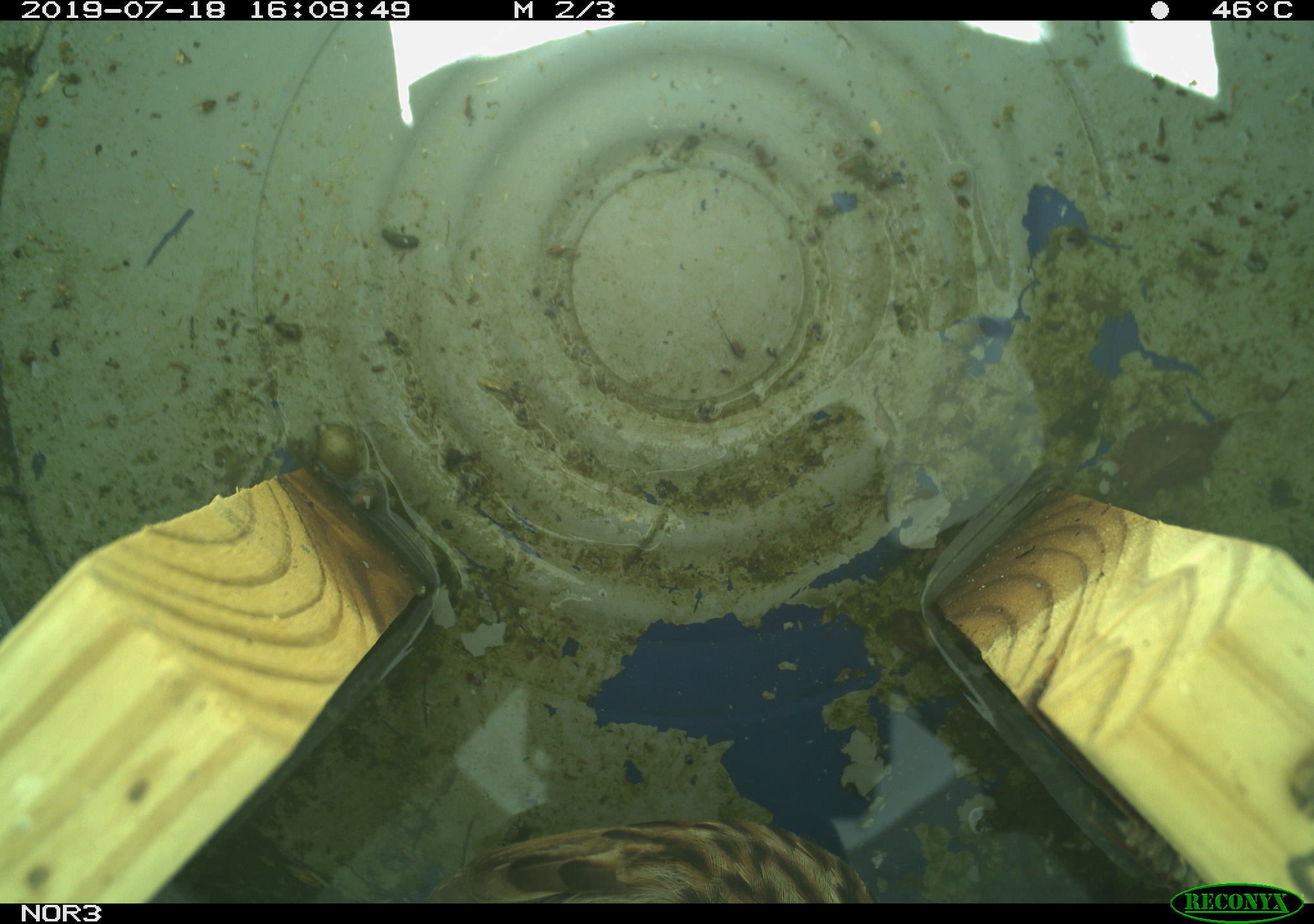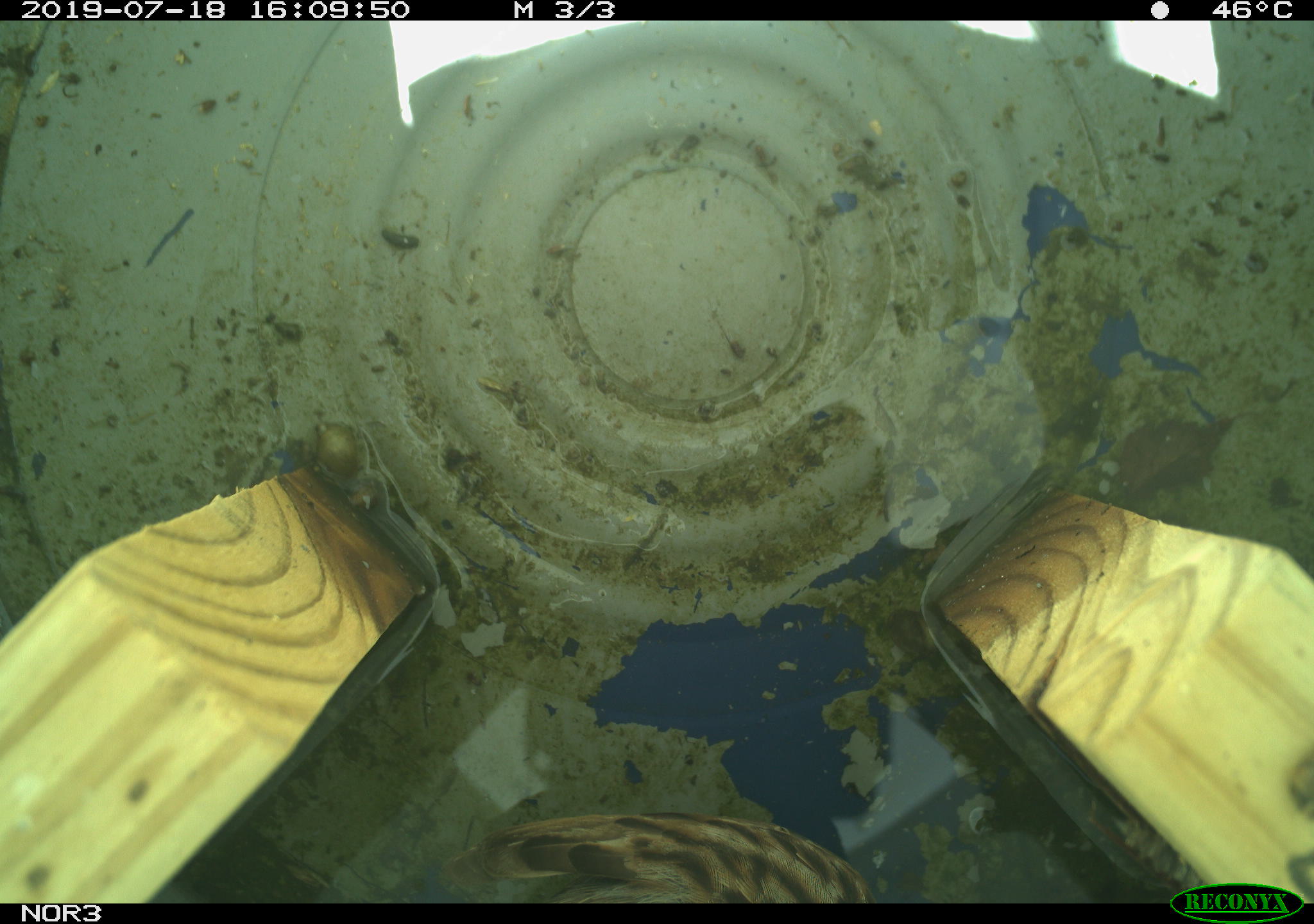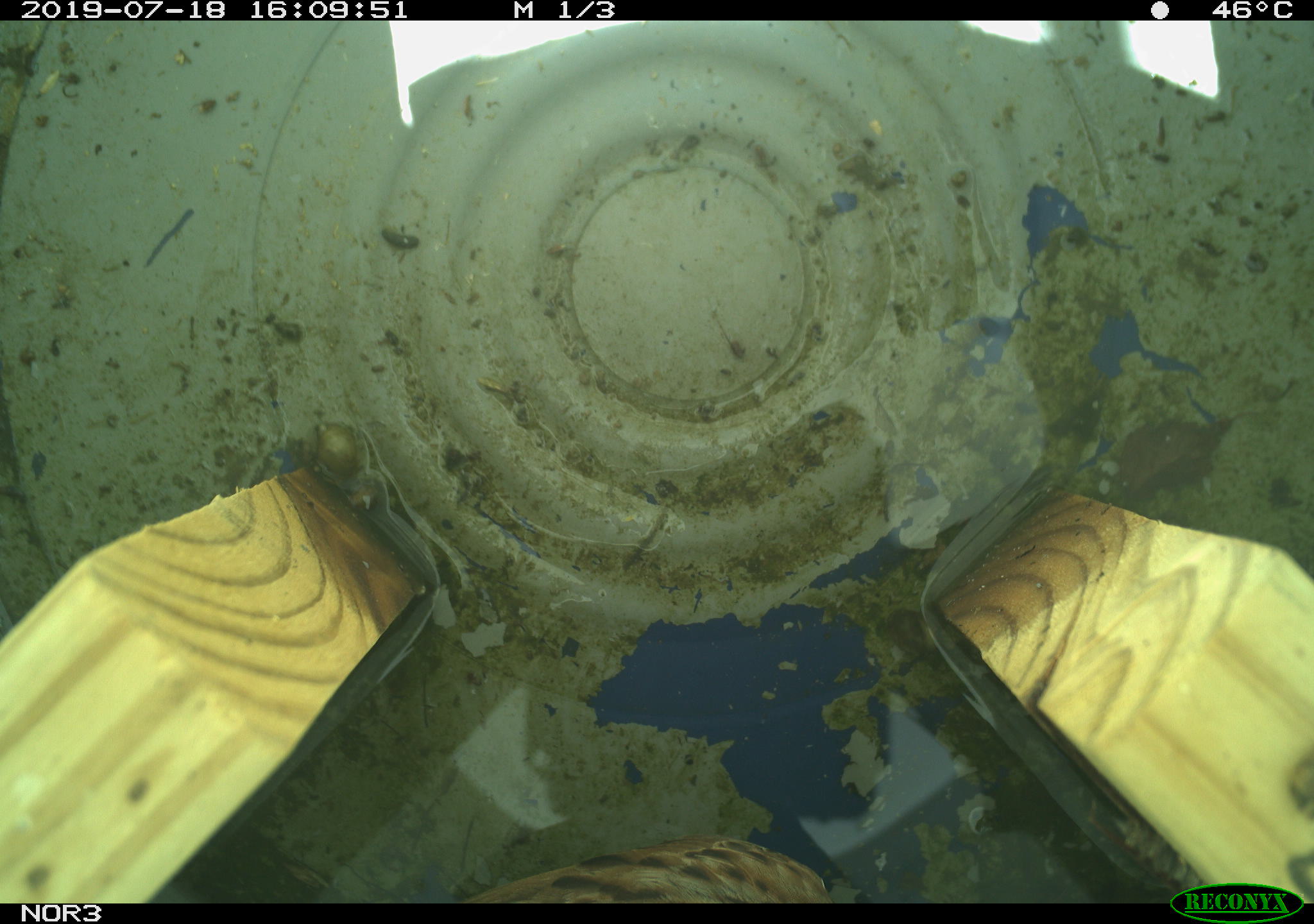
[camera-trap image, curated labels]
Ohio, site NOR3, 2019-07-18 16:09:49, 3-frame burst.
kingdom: Animalia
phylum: Chordata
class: Aves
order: Passeriformes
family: Passerellidae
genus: Melospiza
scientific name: Melospiza melodia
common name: song sparrow